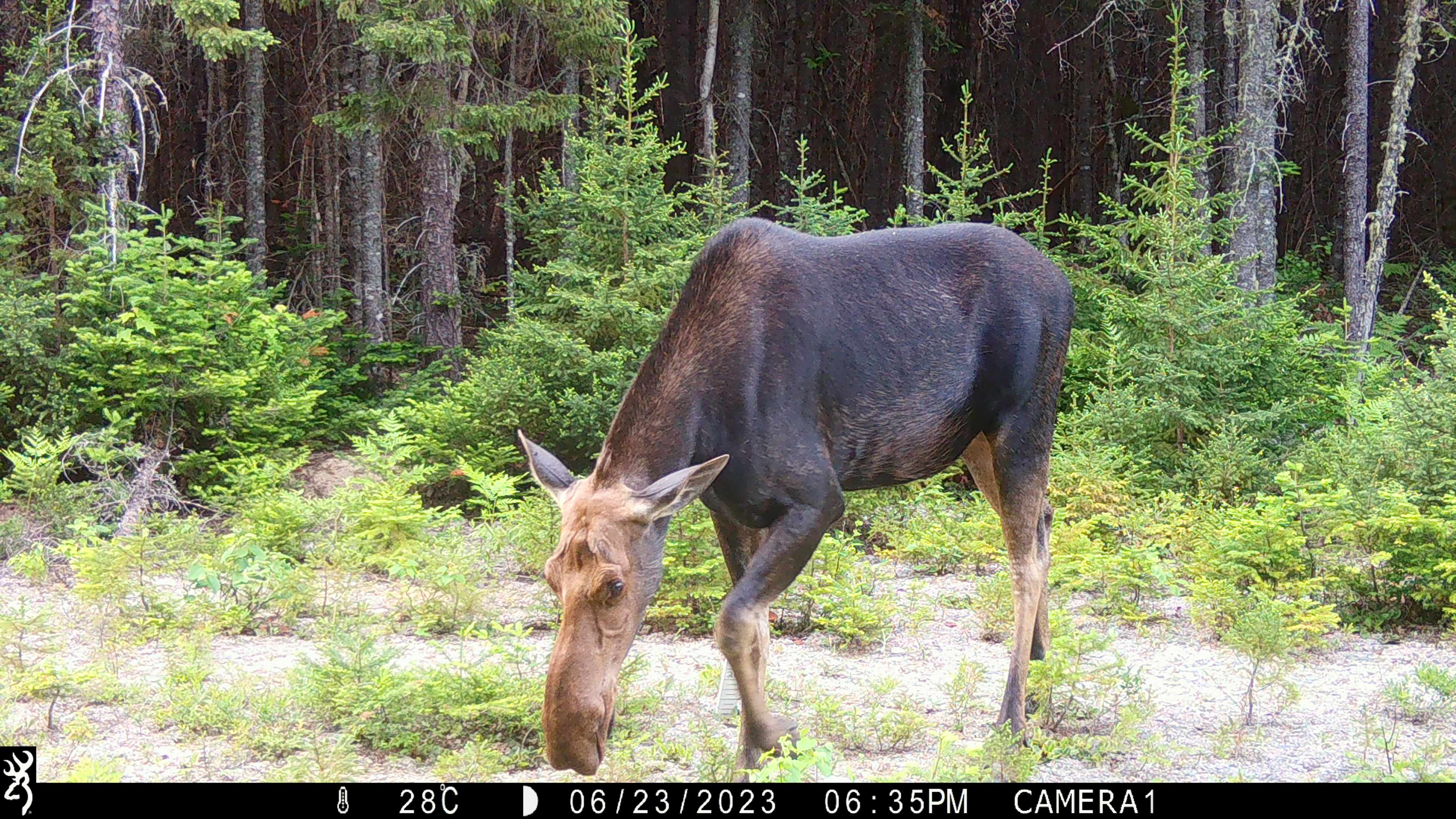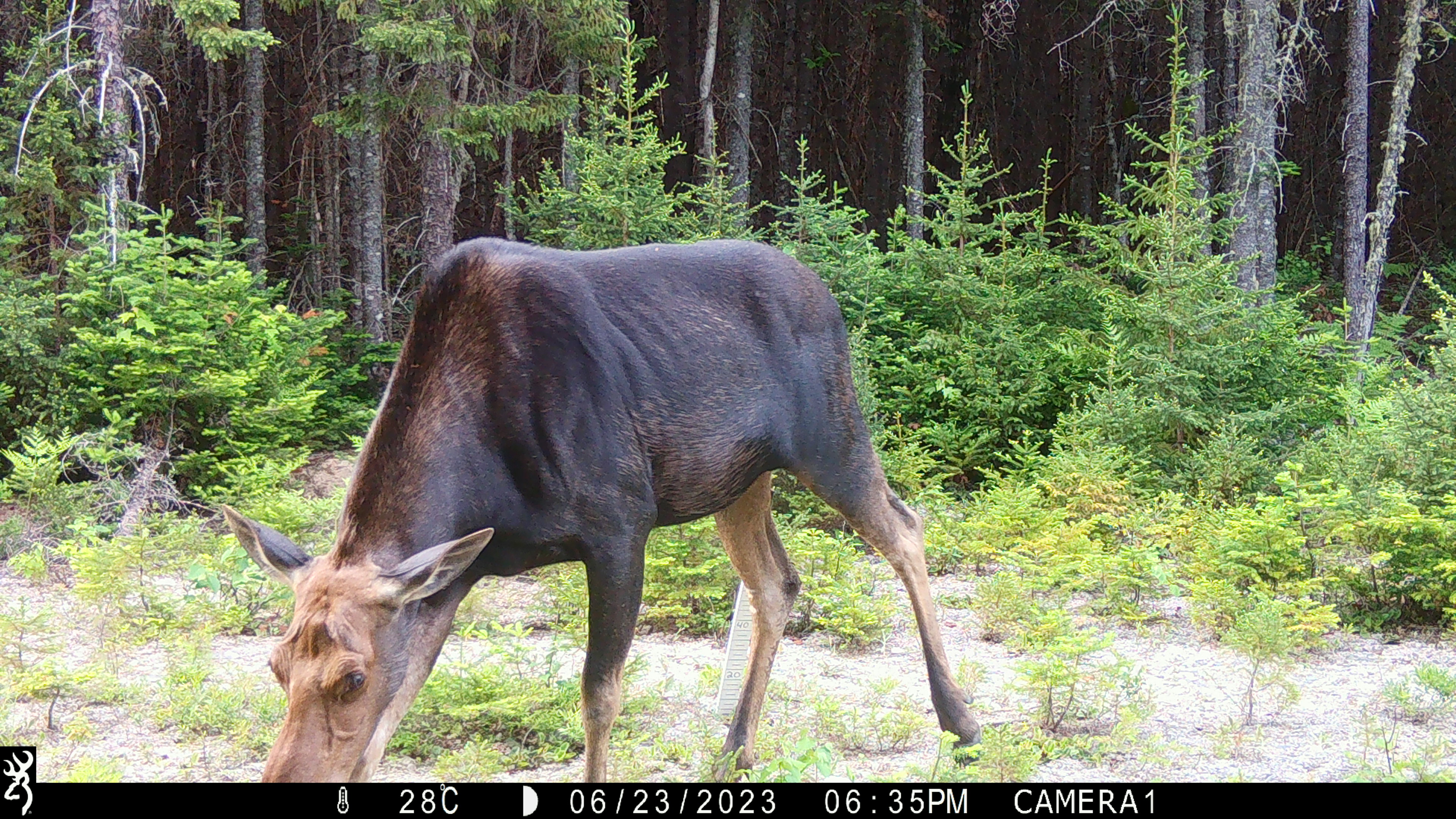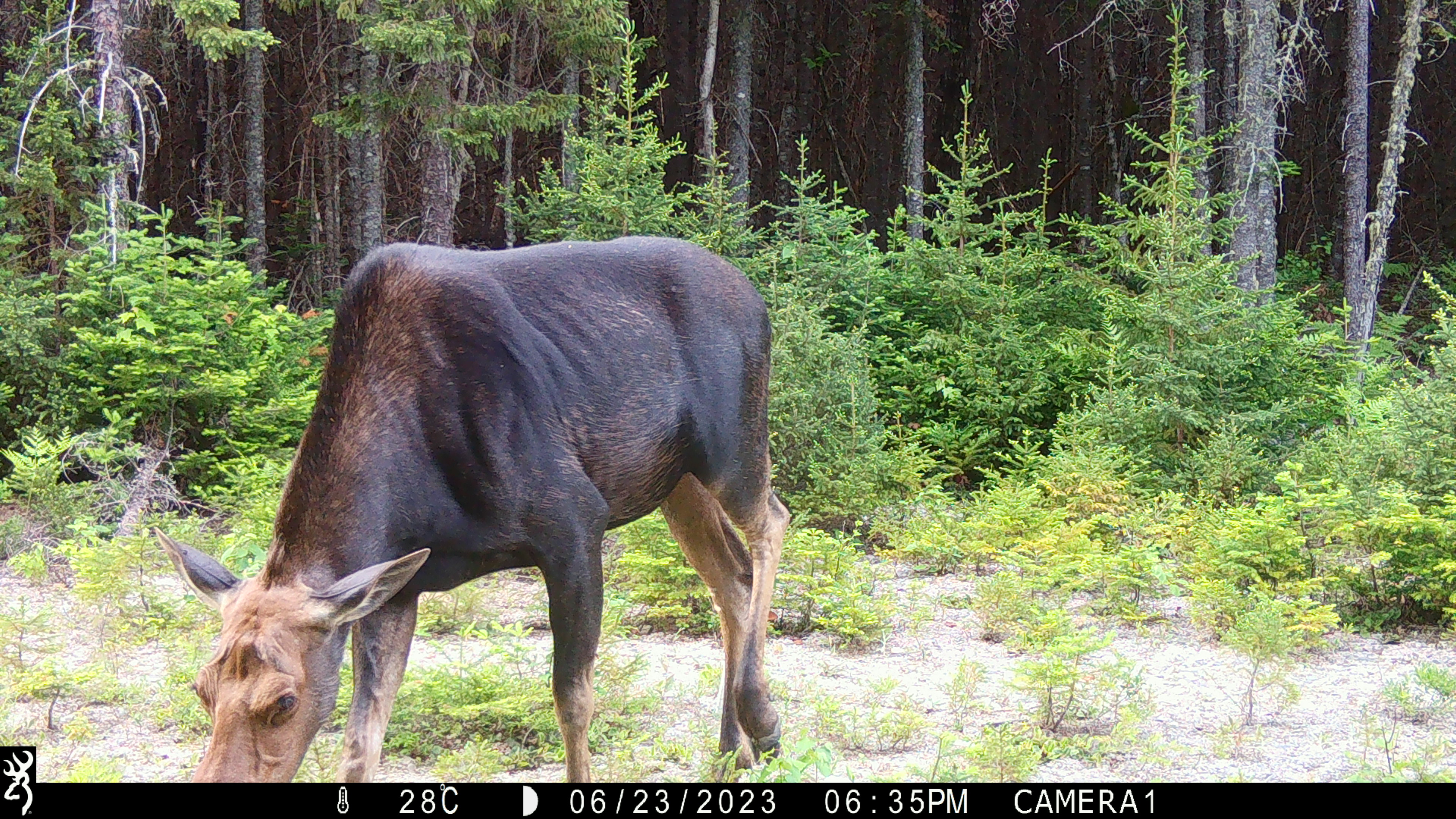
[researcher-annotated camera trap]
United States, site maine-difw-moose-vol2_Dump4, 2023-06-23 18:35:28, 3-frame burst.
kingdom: Animalia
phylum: Chordata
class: Mammalia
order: Artiodactyla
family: Cervidae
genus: Alces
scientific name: Alces alces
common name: moose